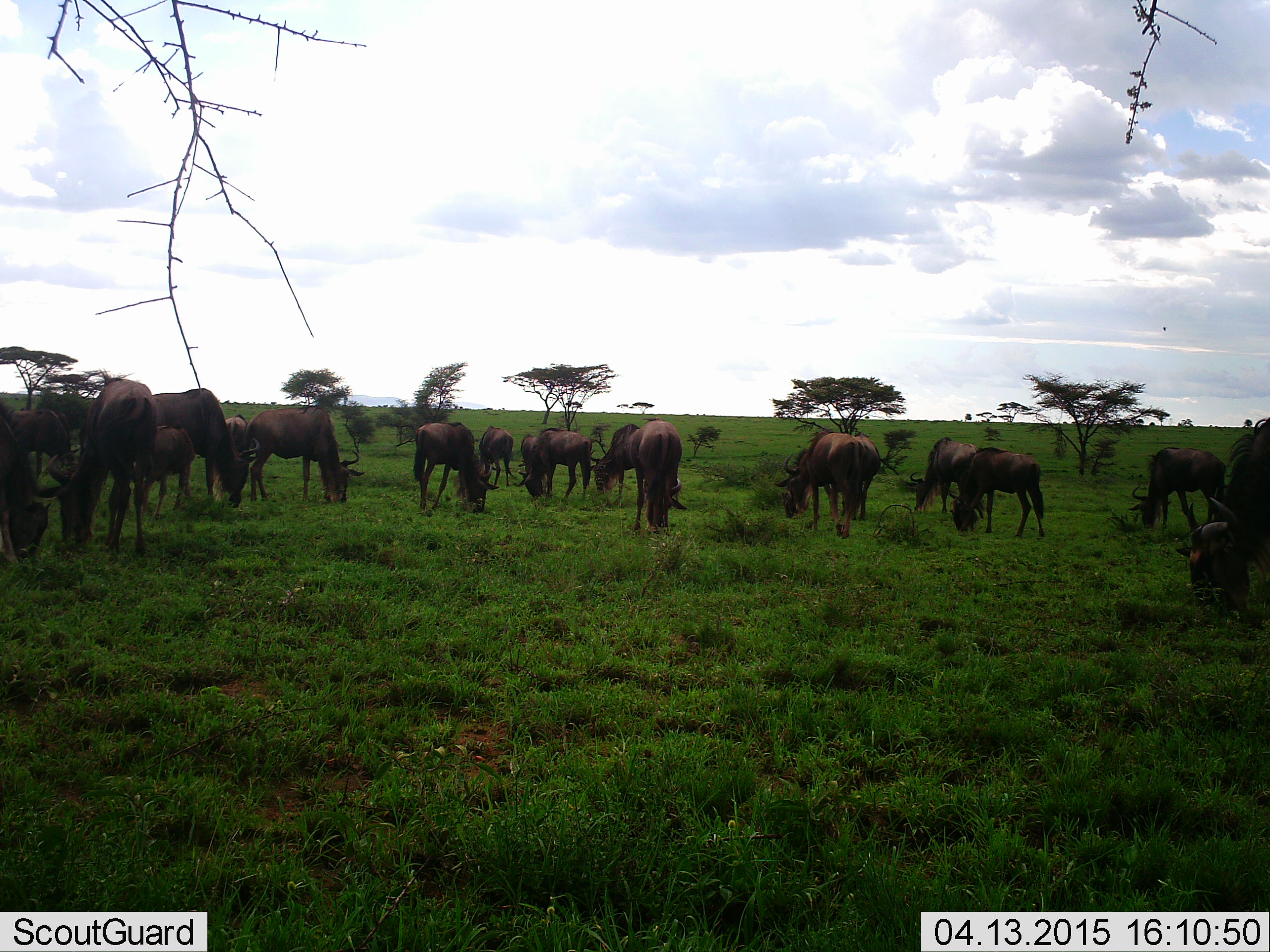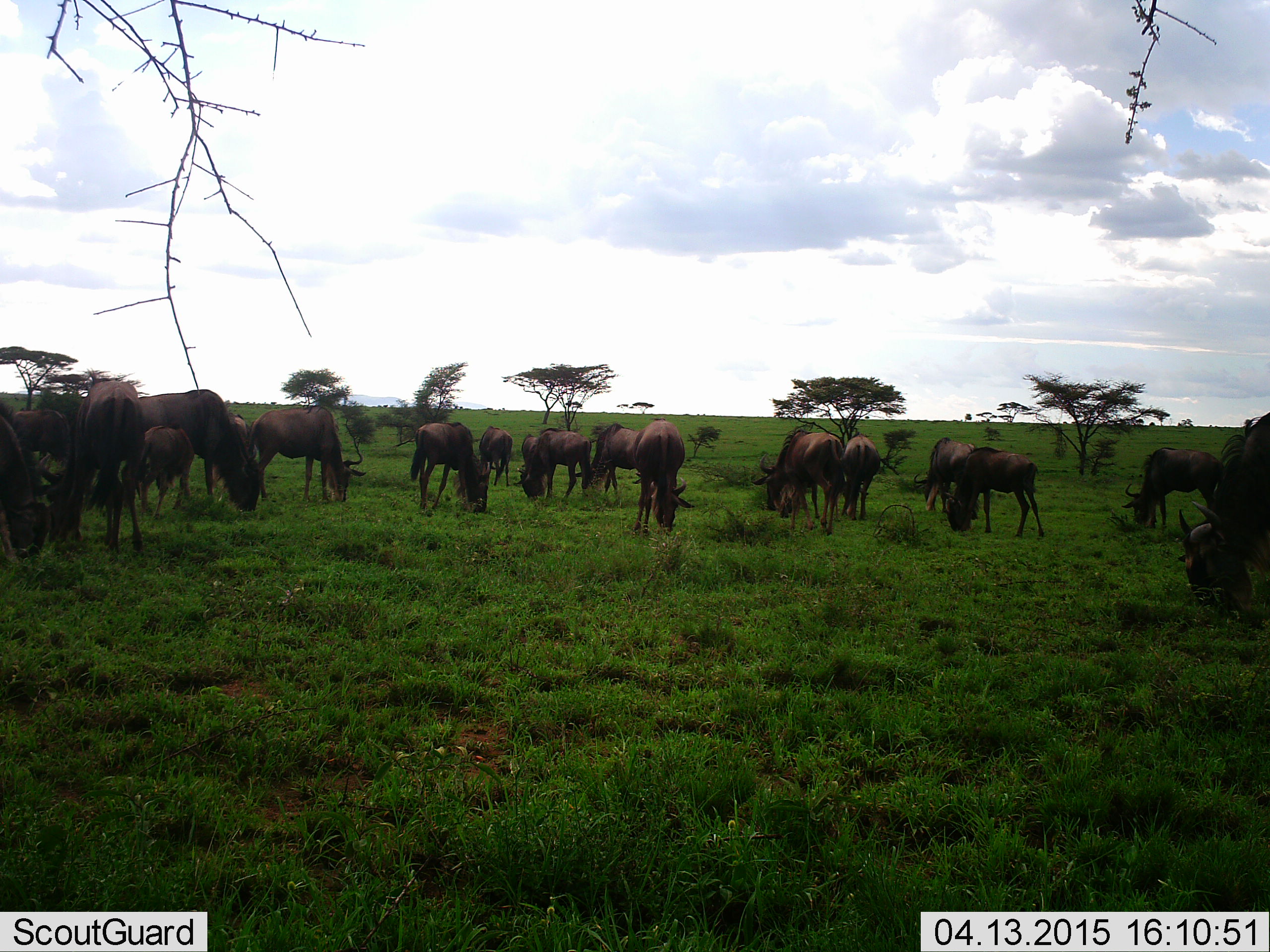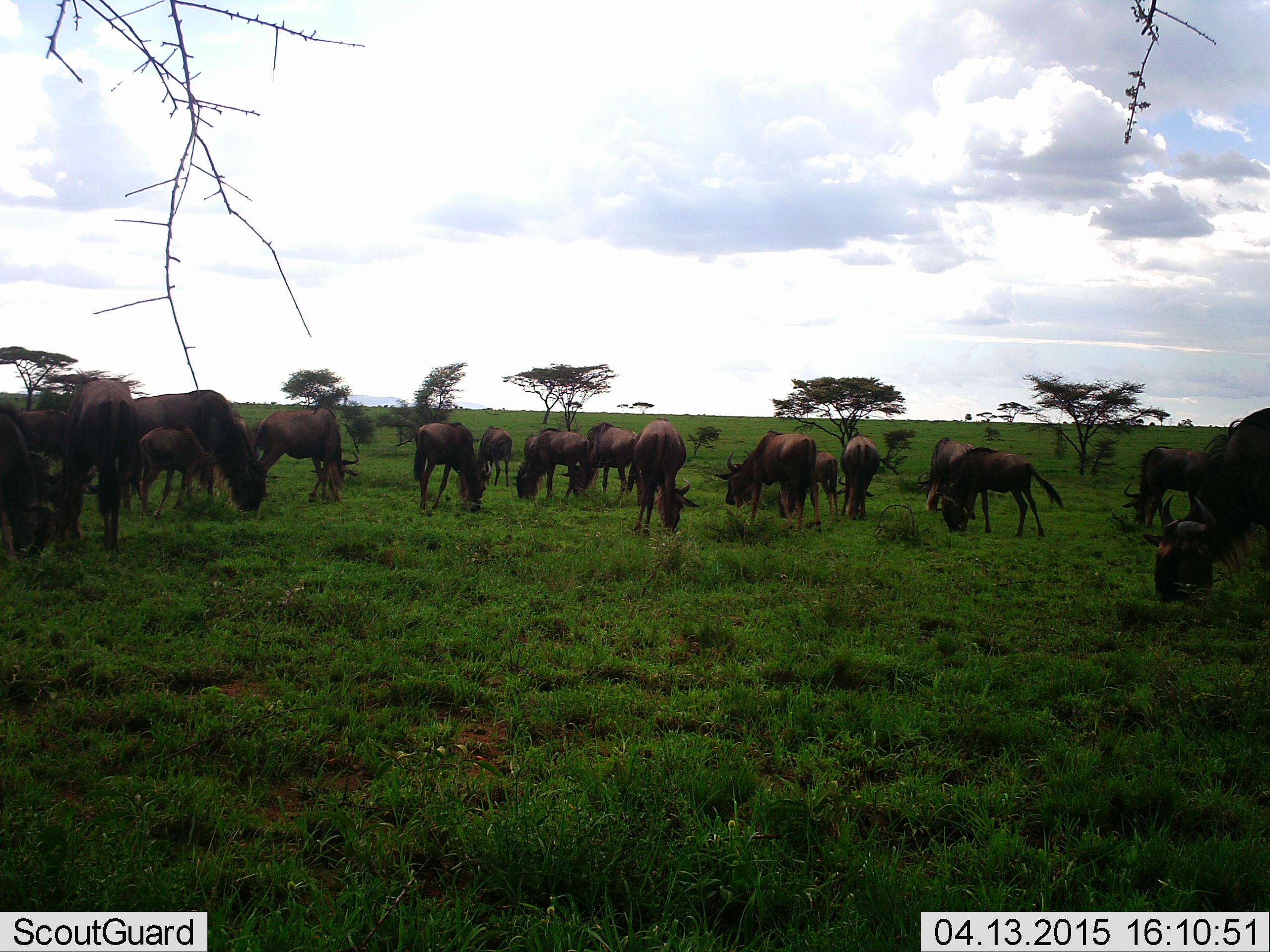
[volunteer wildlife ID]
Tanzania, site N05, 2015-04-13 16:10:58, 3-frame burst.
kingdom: Animalia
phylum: Chordata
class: Mammalia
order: Artiodactyla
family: Bovidae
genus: Connochaetes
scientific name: Connochaetes taurinus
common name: blue wildebeest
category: wildebeest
Wildebeest (blue wildebeest) (Connochaetes taurinus), count 11-50. Behavior (volunteer vote fractions): standing 22%, resting 0%, moving 11%, interacting 0%. Young present (vote fraction): 11%. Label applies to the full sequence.